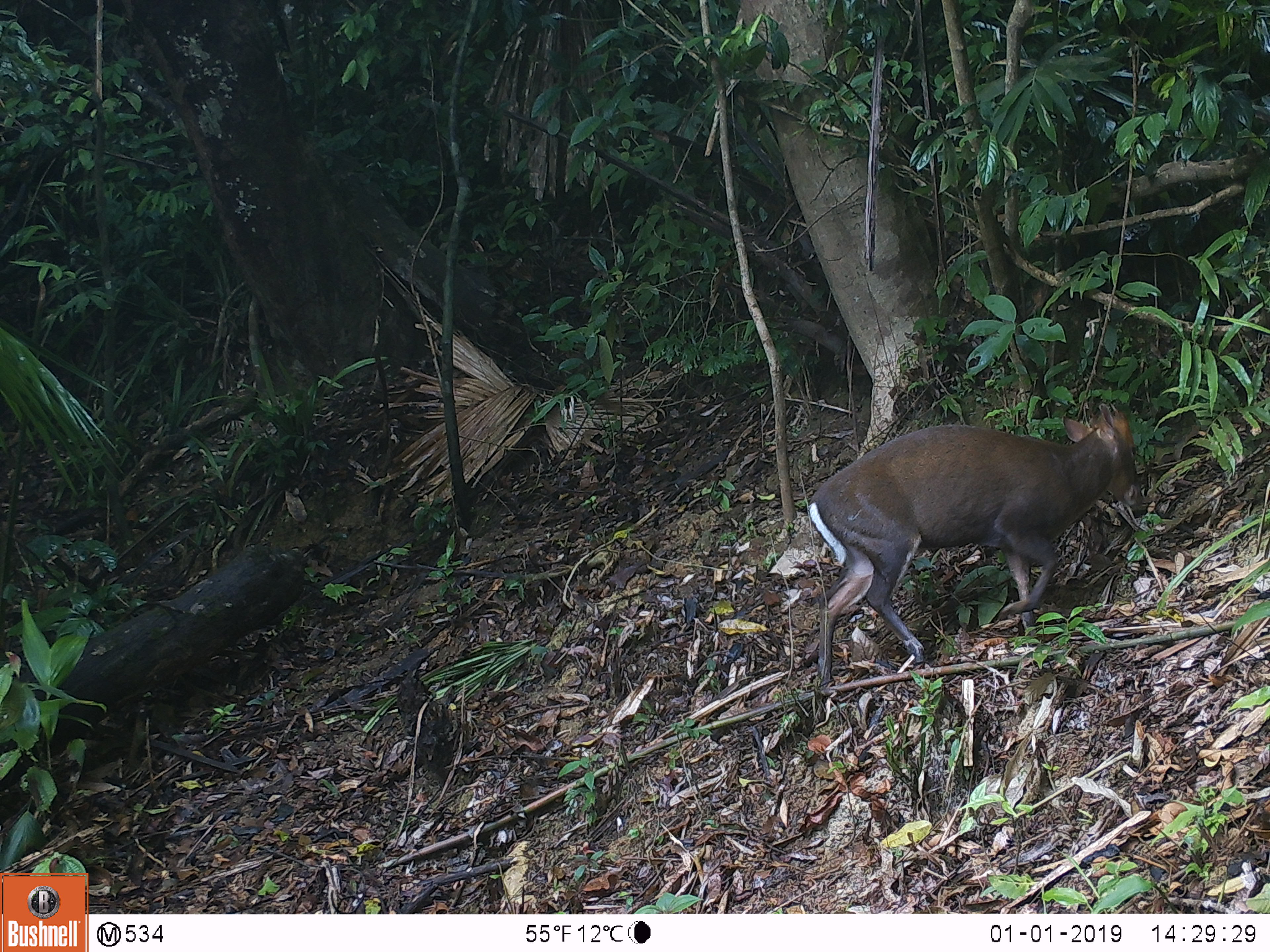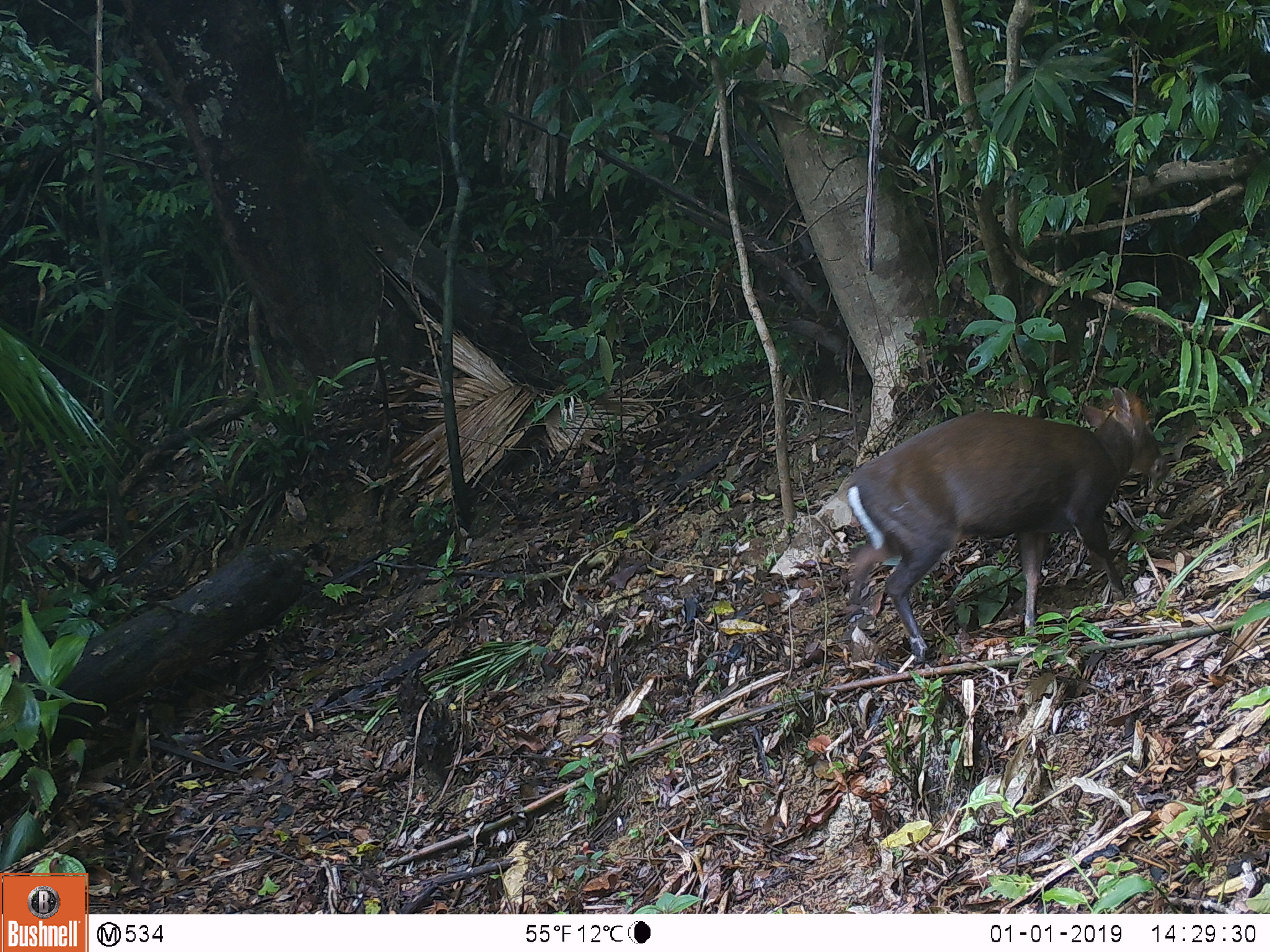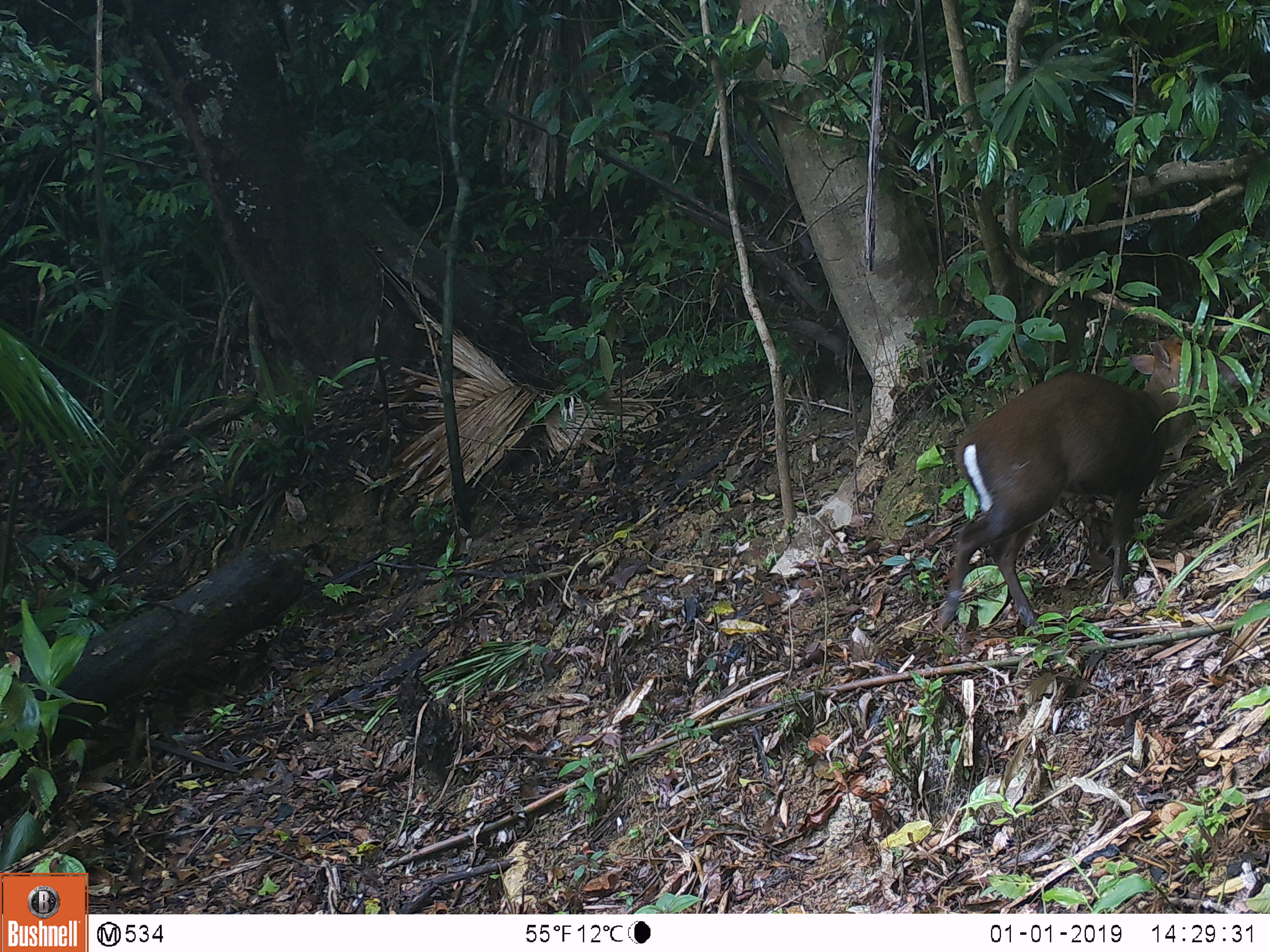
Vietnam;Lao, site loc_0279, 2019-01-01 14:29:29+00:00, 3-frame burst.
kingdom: Animalia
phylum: Chordata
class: Mammalia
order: Artiodactyla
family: Cervidae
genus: Muntiacus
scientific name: Muntiacus rooseveltorum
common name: roosevelt's muntjac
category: roosevelts muntjac group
Roosevelts muntjac group (roosevelt's muntjac) (Muntiacus rooseveltorum). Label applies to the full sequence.